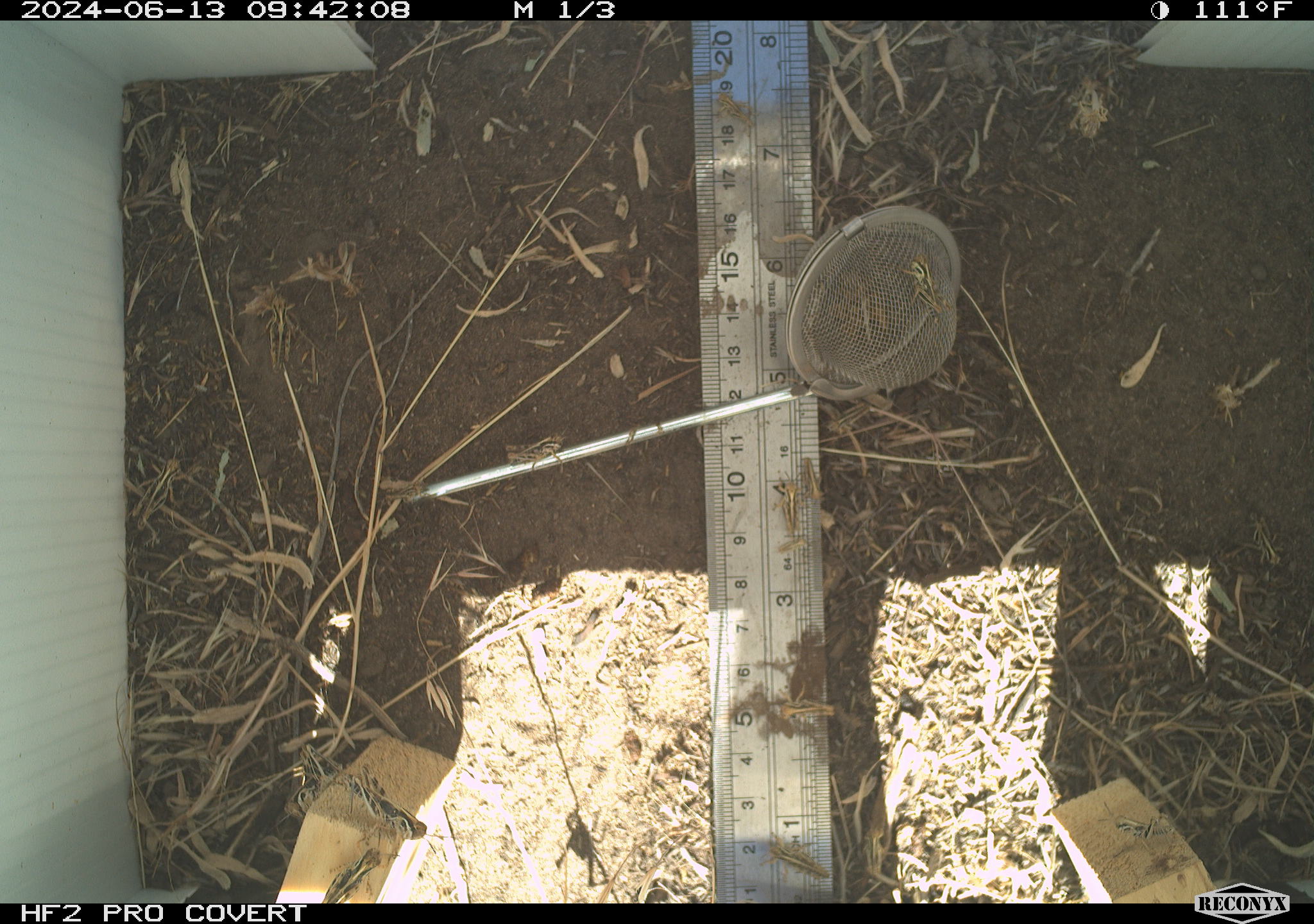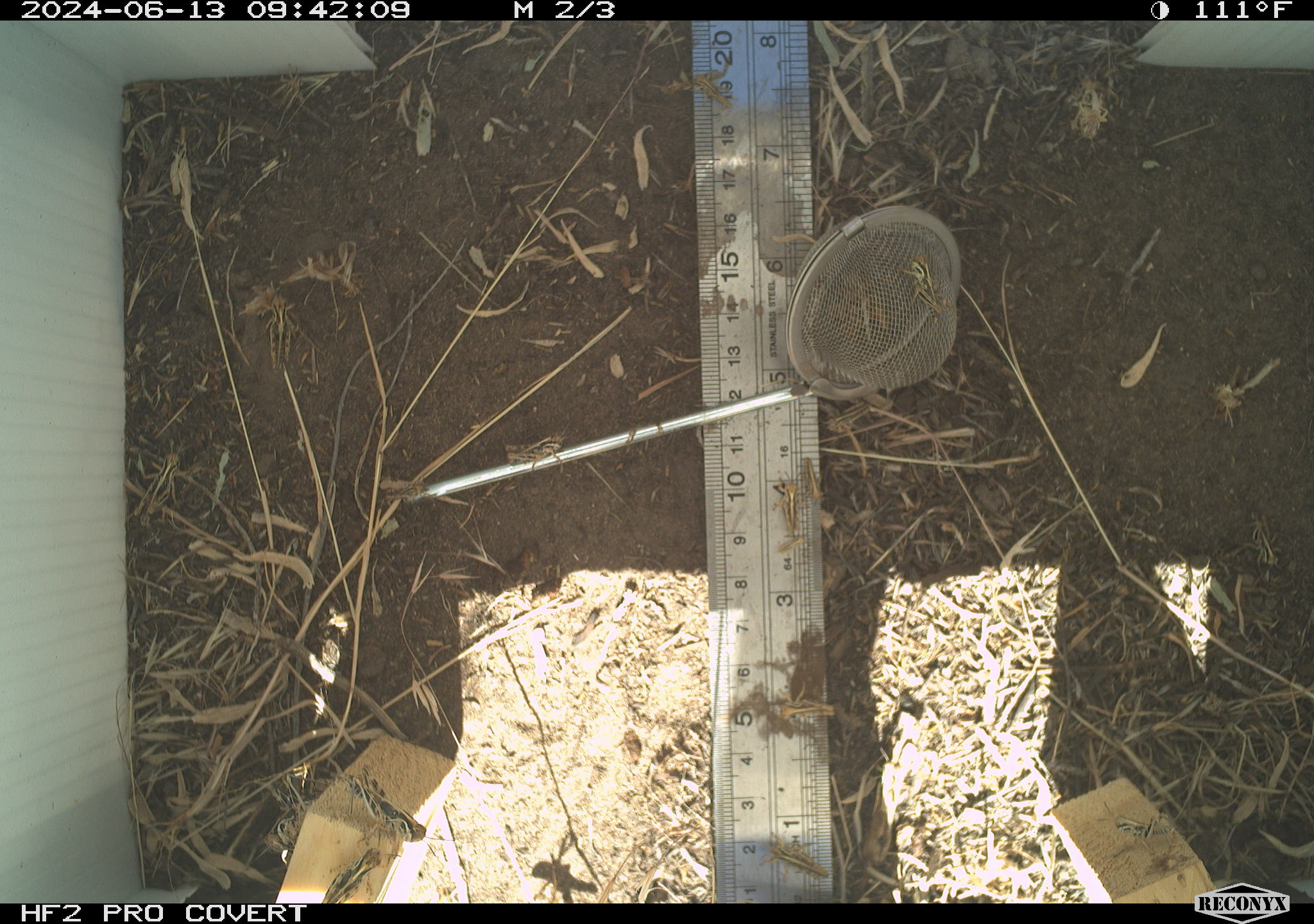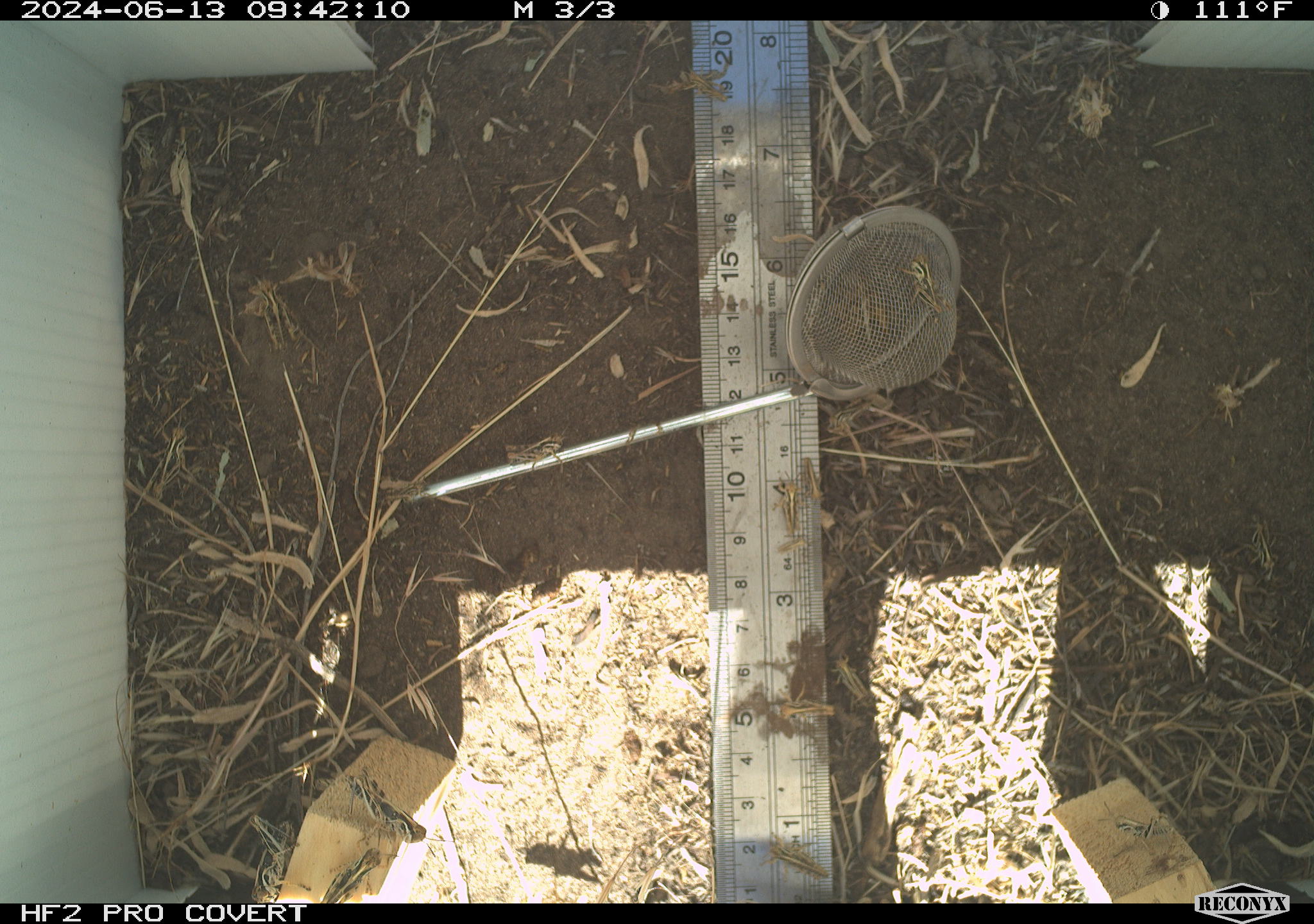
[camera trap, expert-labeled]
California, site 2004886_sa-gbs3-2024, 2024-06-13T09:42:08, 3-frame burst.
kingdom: Animalia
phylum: Arthropoda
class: Insecta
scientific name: Insecta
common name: insect